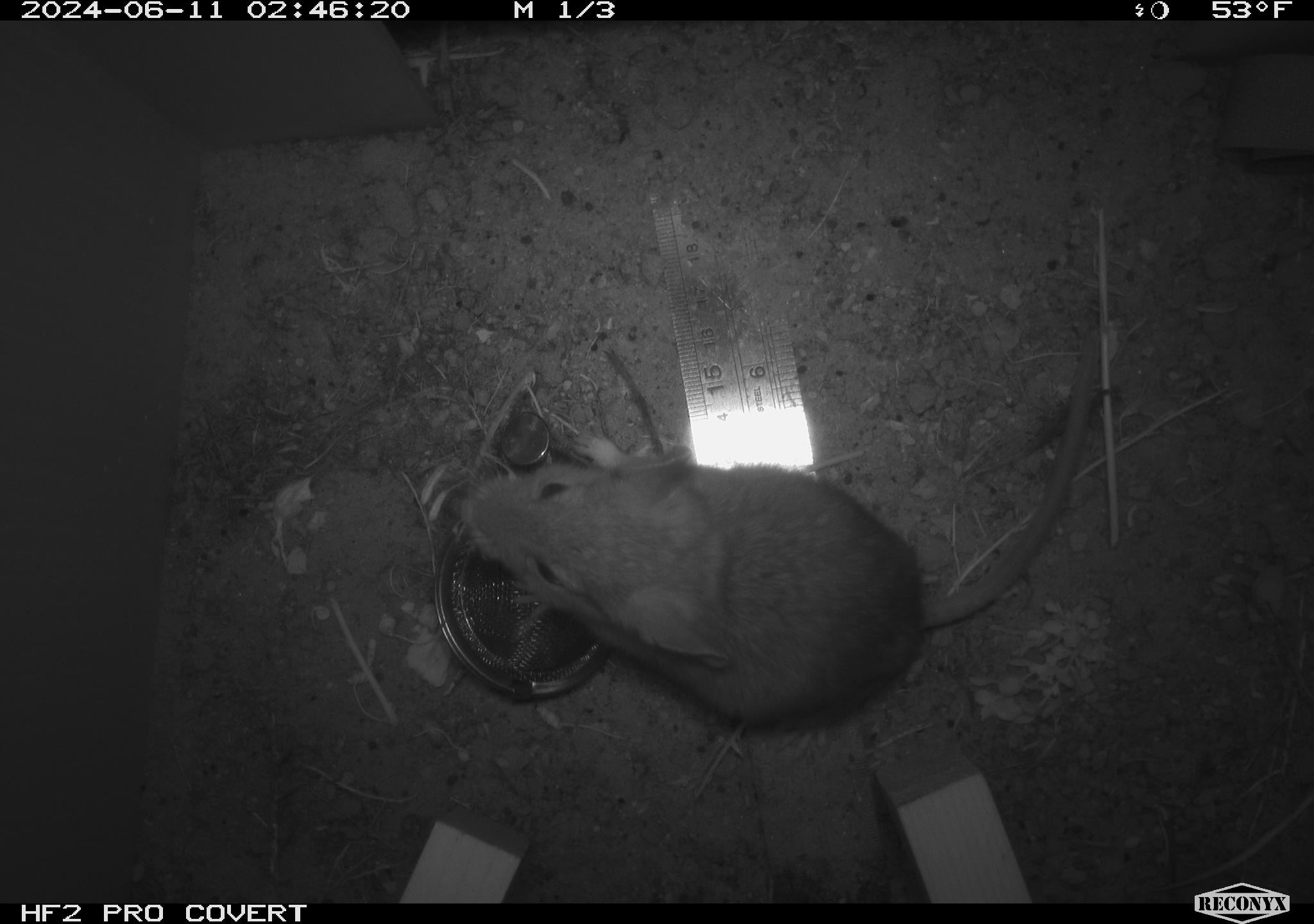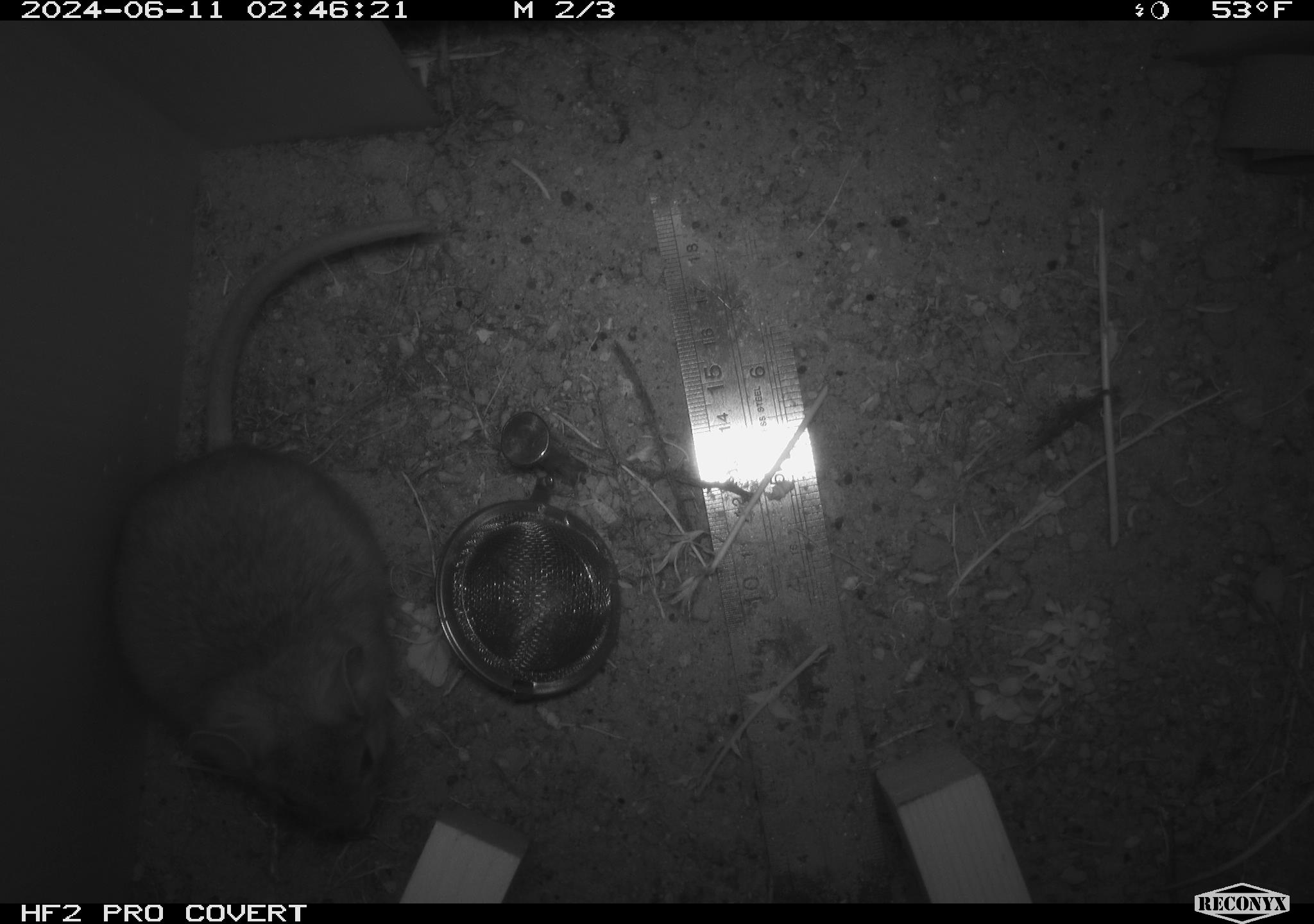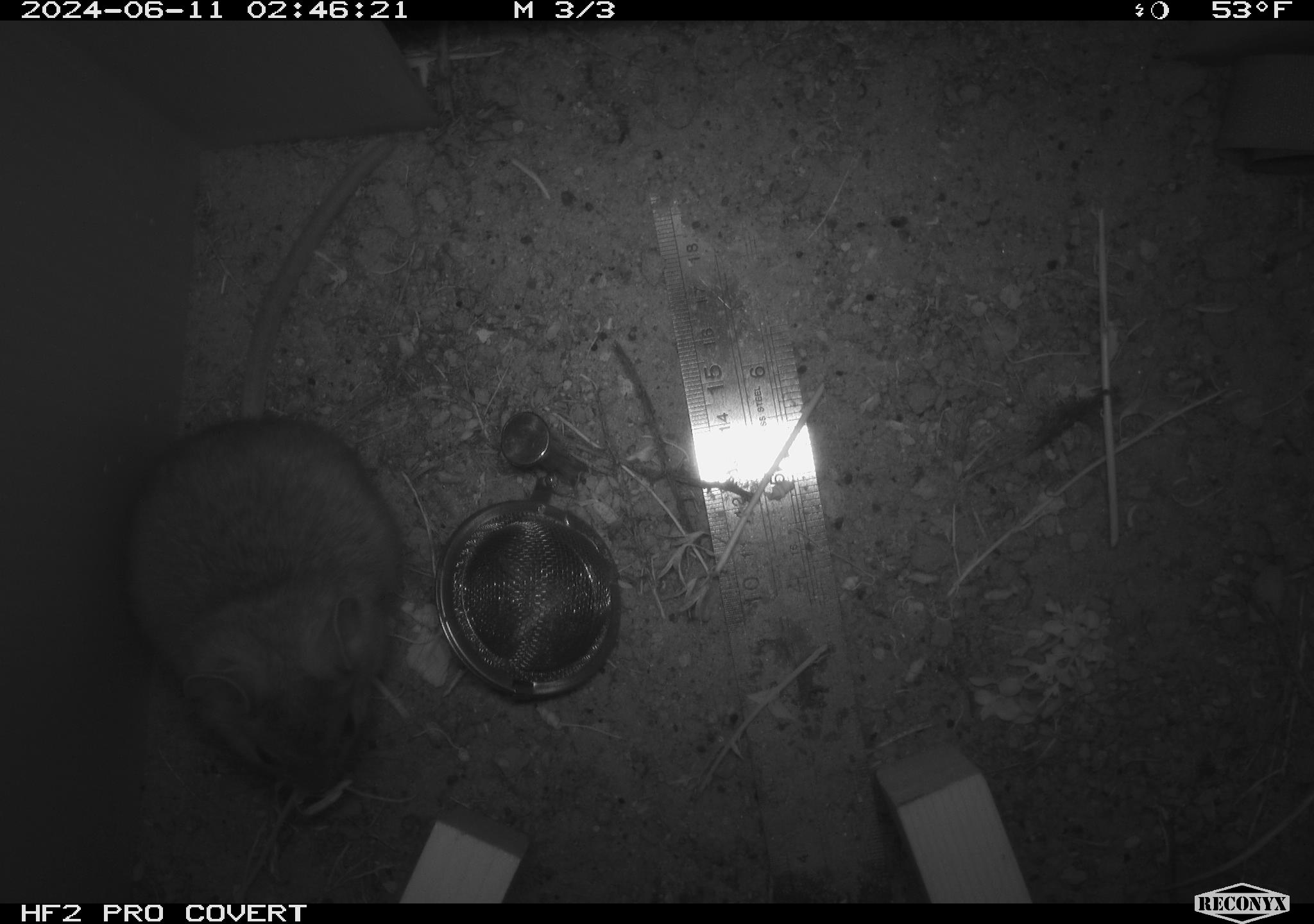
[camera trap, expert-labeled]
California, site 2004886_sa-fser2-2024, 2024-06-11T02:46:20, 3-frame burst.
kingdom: Animalia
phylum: Chordata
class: Mammalia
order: Rodentia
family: Cricetidae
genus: Neotoma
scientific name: Neotoma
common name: pack rat or woodrat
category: neotoma species